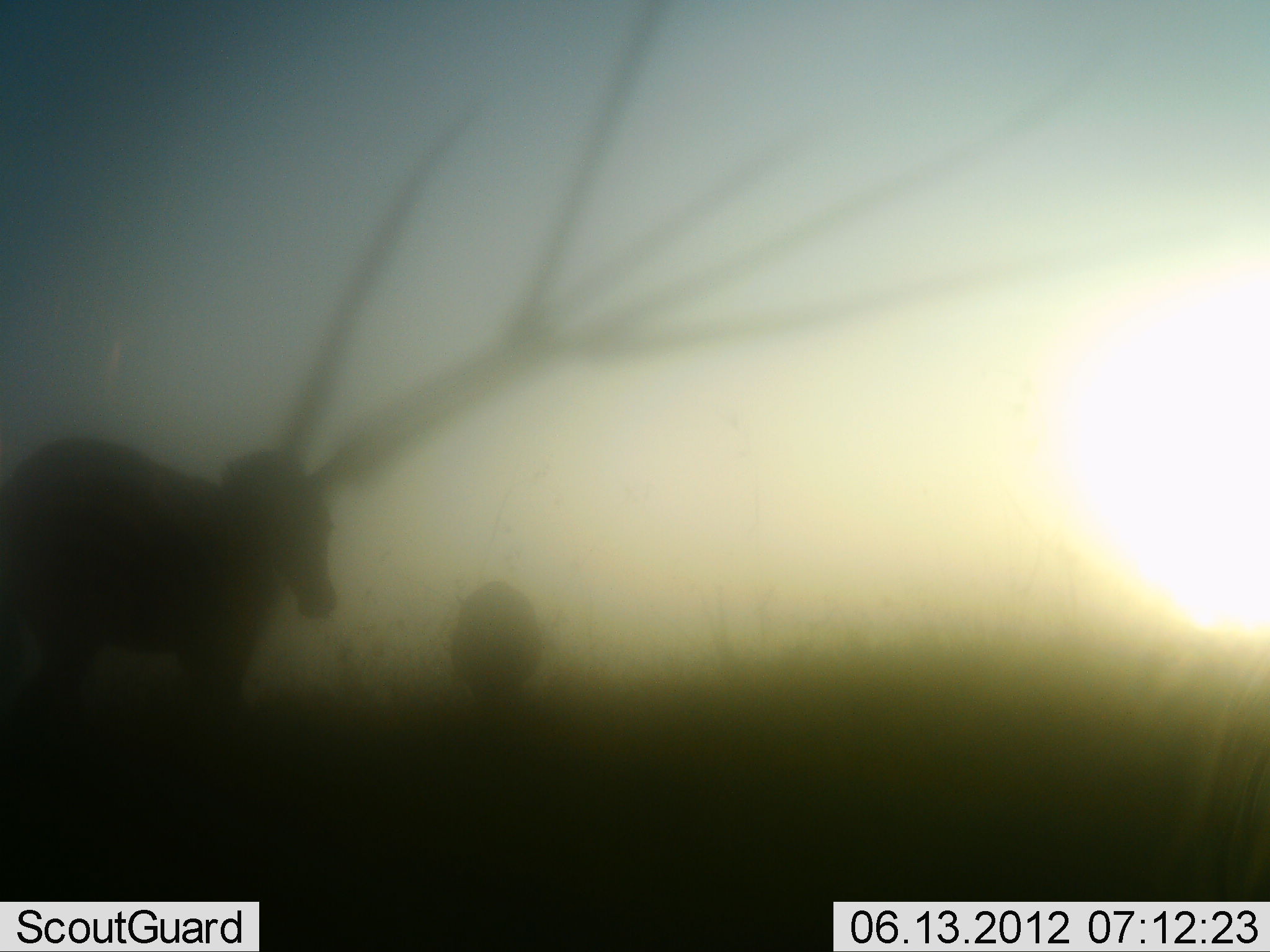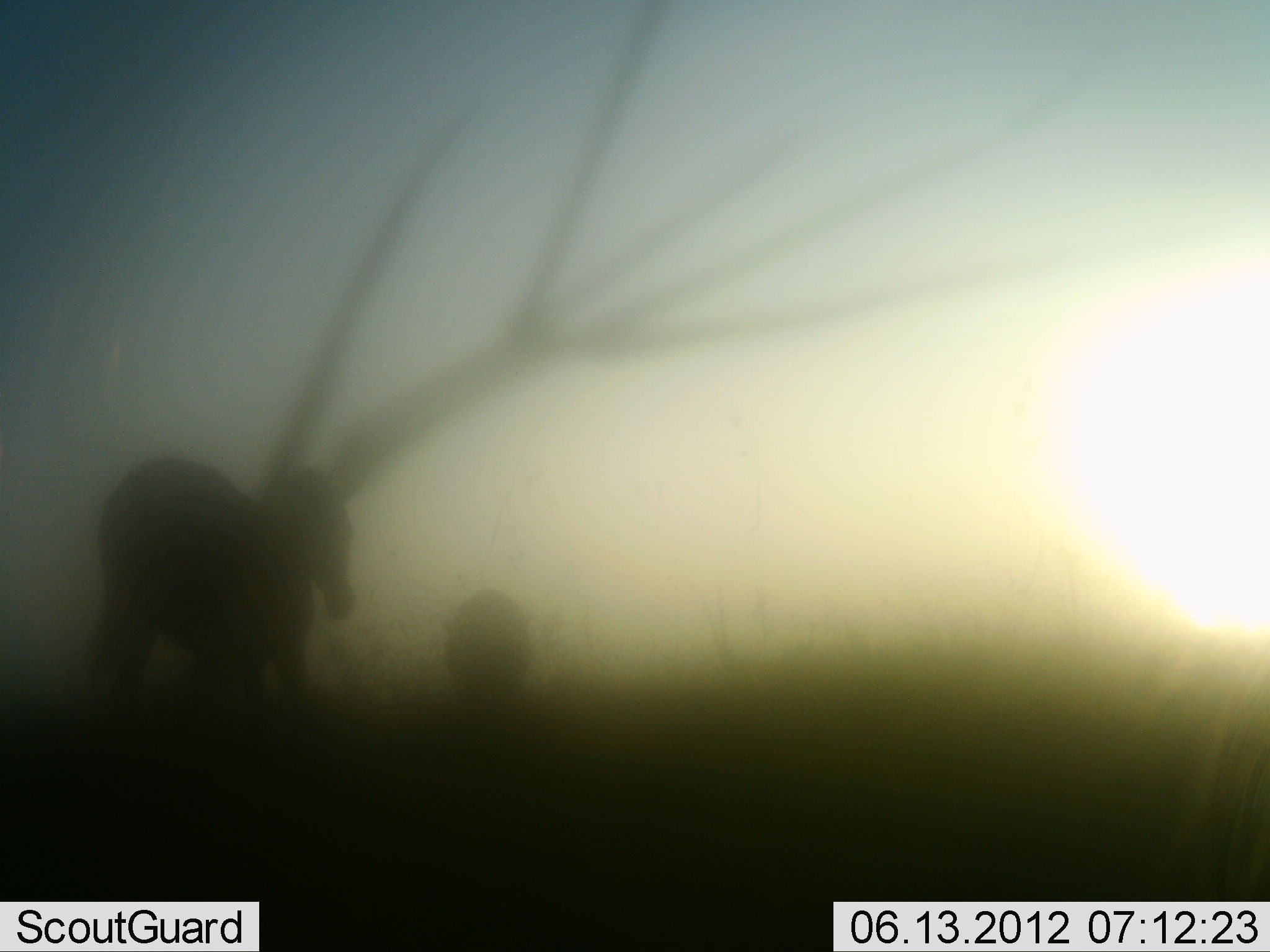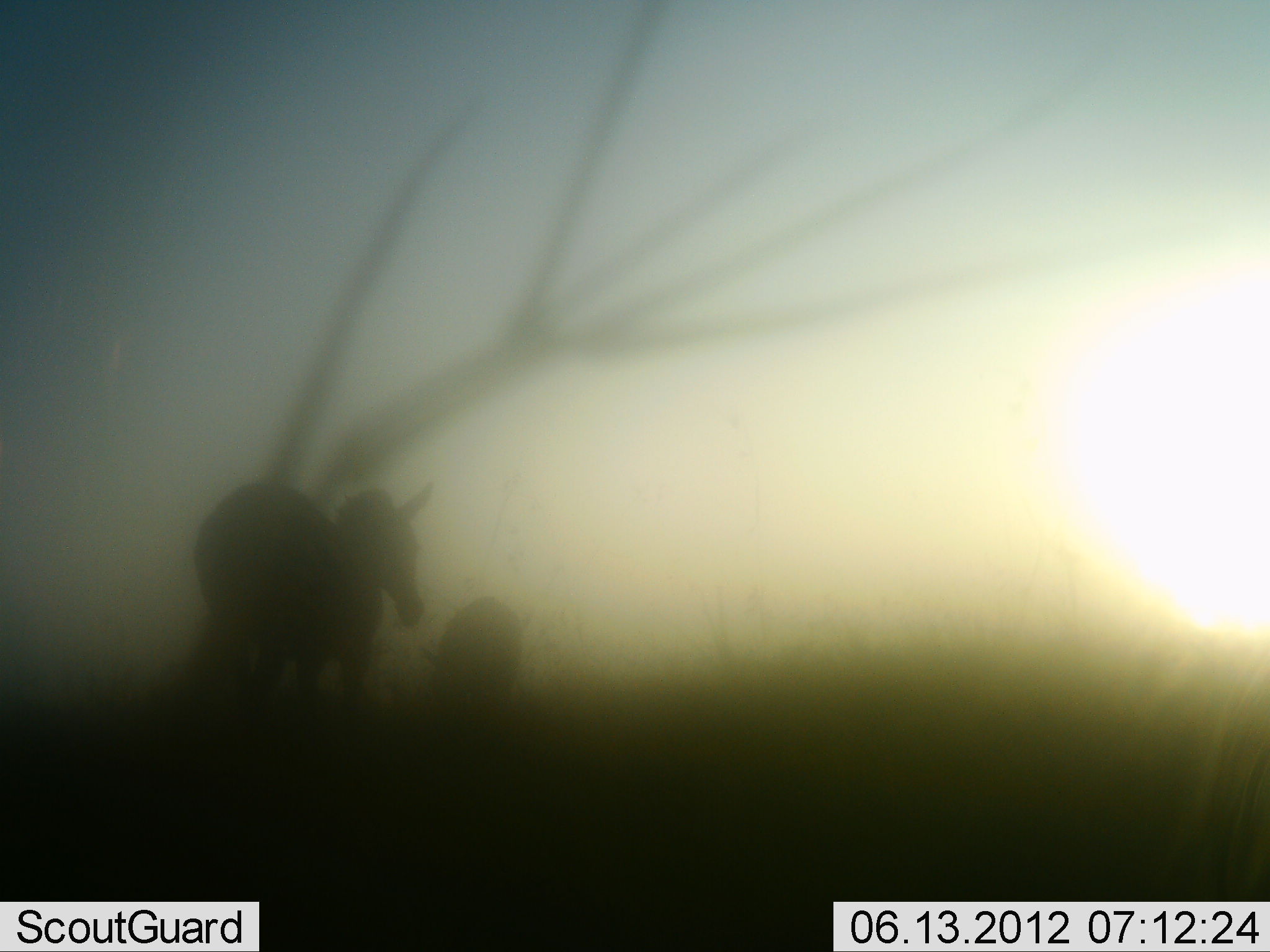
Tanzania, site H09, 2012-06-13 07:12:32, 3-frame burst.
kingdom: Animalia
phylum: Chordata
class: Mammalia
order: Perissodactyla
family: Equidae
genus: Equus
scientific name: Equus quagga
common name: plains zebra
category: zebra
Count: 2.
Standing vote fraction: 20%.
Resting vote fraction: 0%.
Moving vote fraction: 90%.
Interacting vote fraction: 0%.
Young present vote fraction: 0%.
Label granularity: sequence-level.